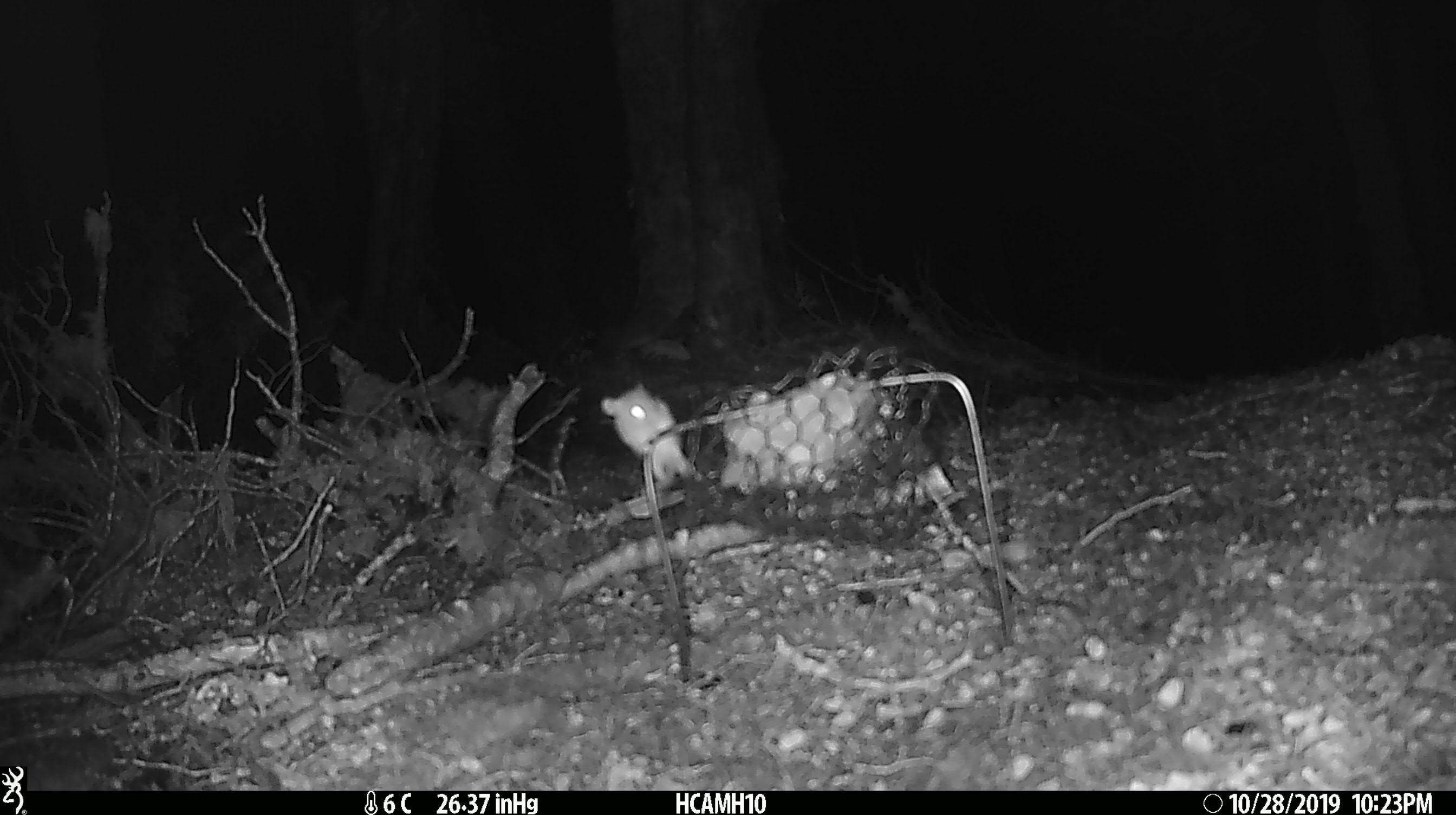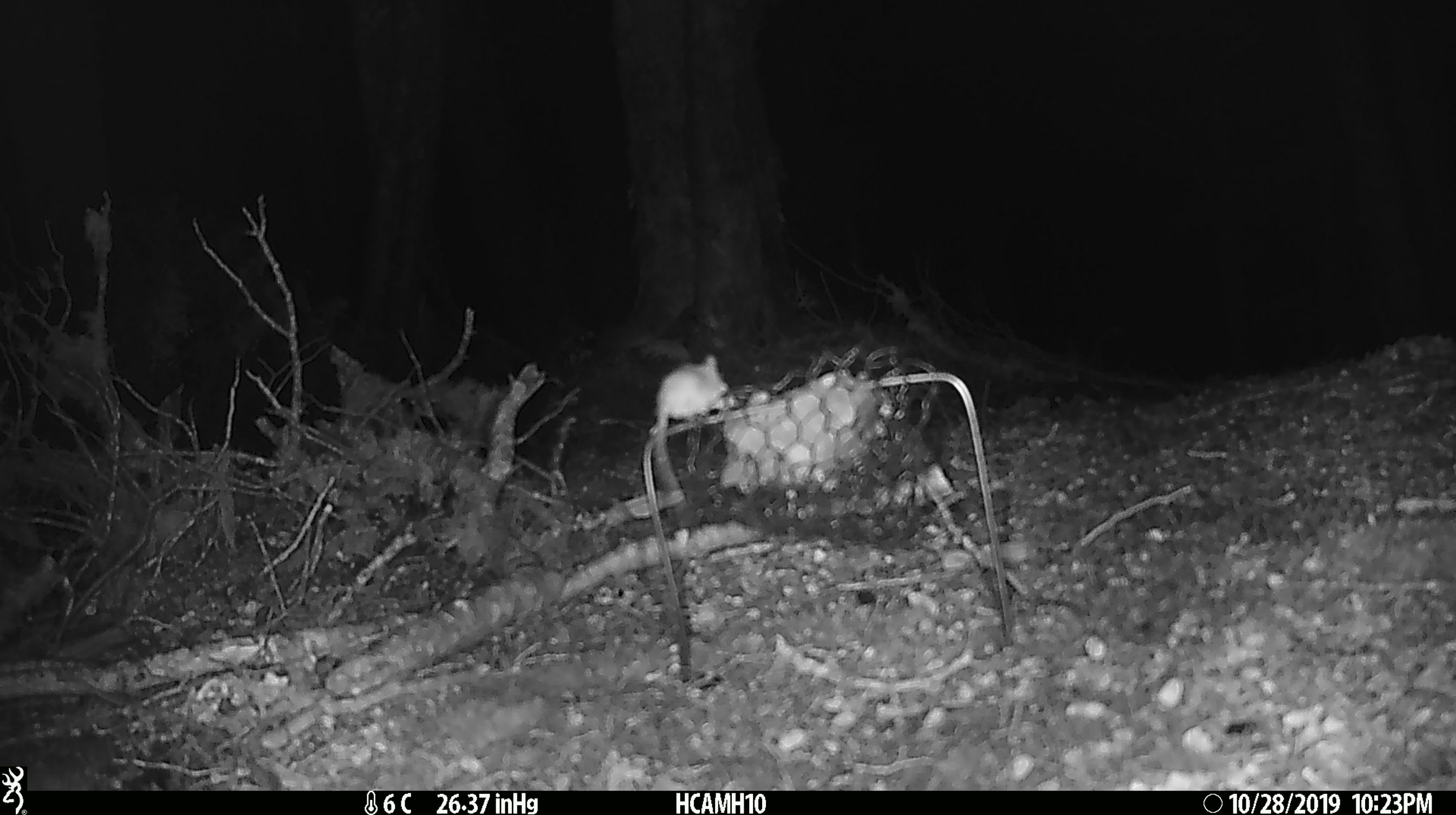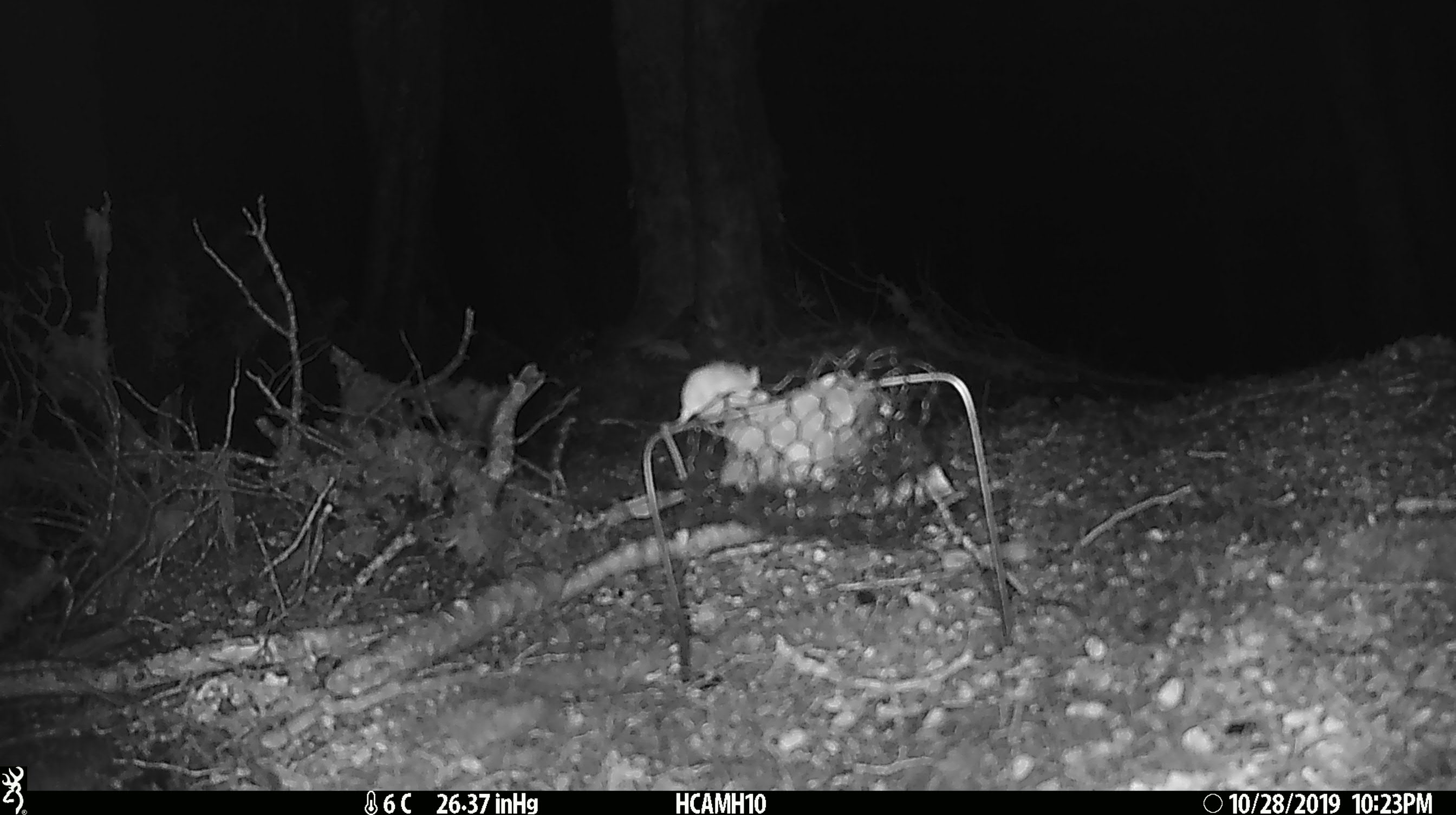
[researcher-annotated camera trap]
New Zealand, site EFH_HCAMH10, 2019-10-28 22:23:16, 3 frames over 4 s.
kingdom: Animalia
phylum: Chordata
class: Mammalia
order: Rodentia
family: Muridae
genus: Mus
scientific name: Mus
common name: mouse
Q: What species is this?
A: Mouse (Mus).